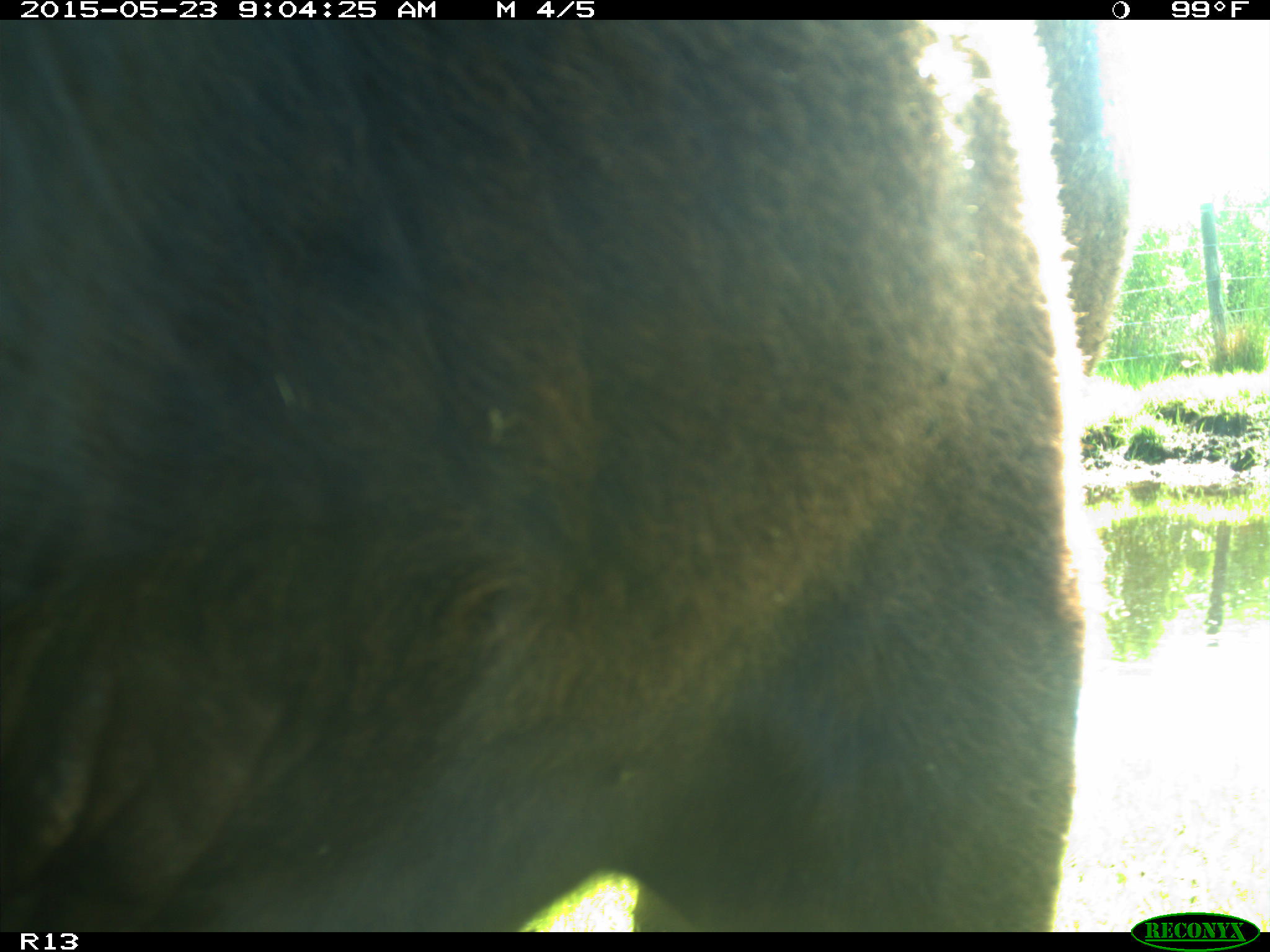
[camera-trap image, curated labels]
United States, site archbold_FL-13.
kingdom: Animalia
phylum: Chordata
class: Mammalia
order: Artiodactyla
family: Bovidae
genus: Bos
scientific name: Bos taurus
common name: domestic cow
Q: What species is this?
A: Bos taurus (domestic cow).